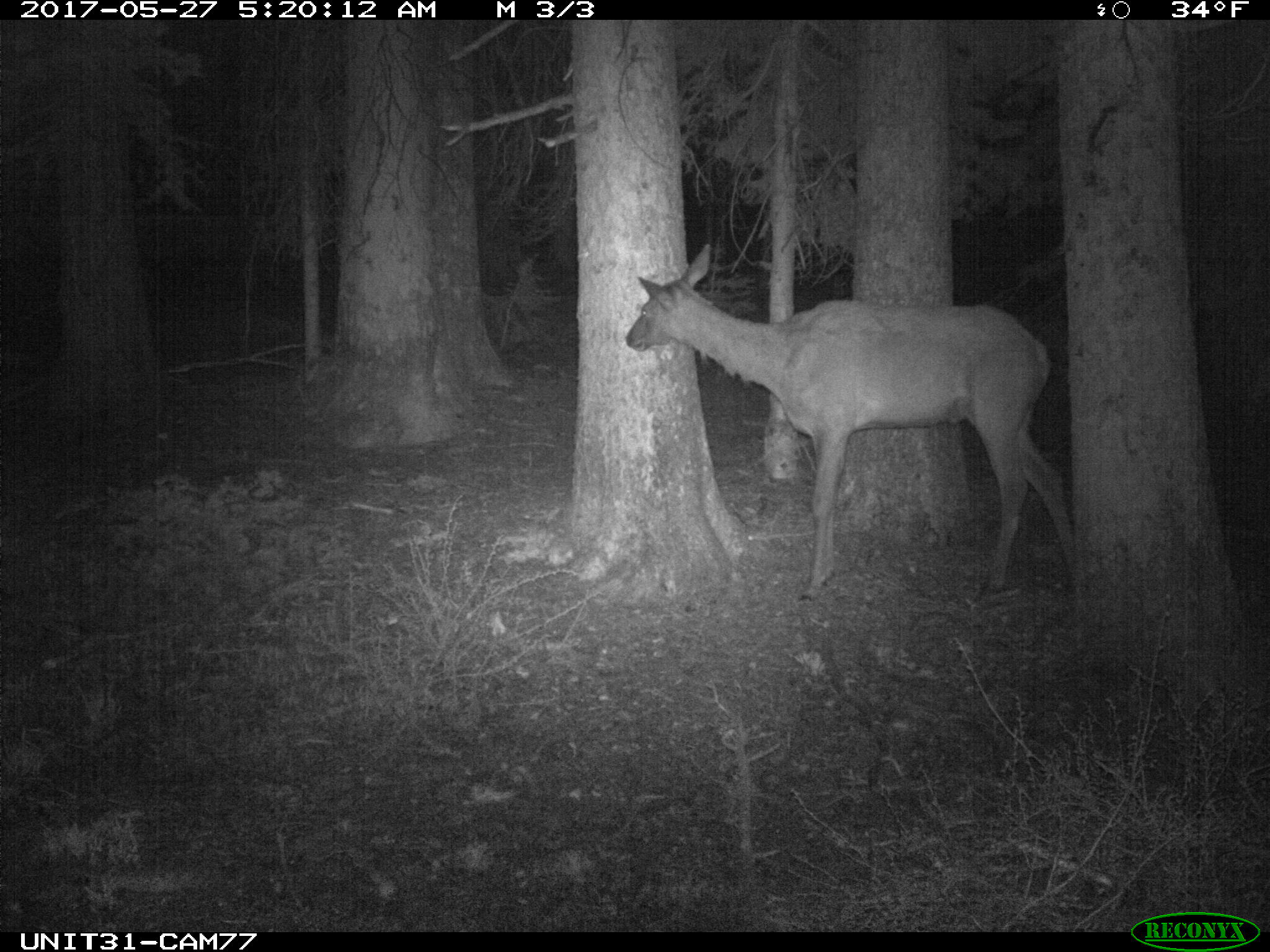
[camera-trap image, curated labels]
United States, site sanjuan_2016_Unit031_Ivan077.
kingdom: Animalia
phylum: Chordata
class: Mammalia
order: Artiodactyla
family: Cervidae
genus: Cervus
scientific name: Cervus elaphus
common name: red deer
Cervus elaphus (red deer).